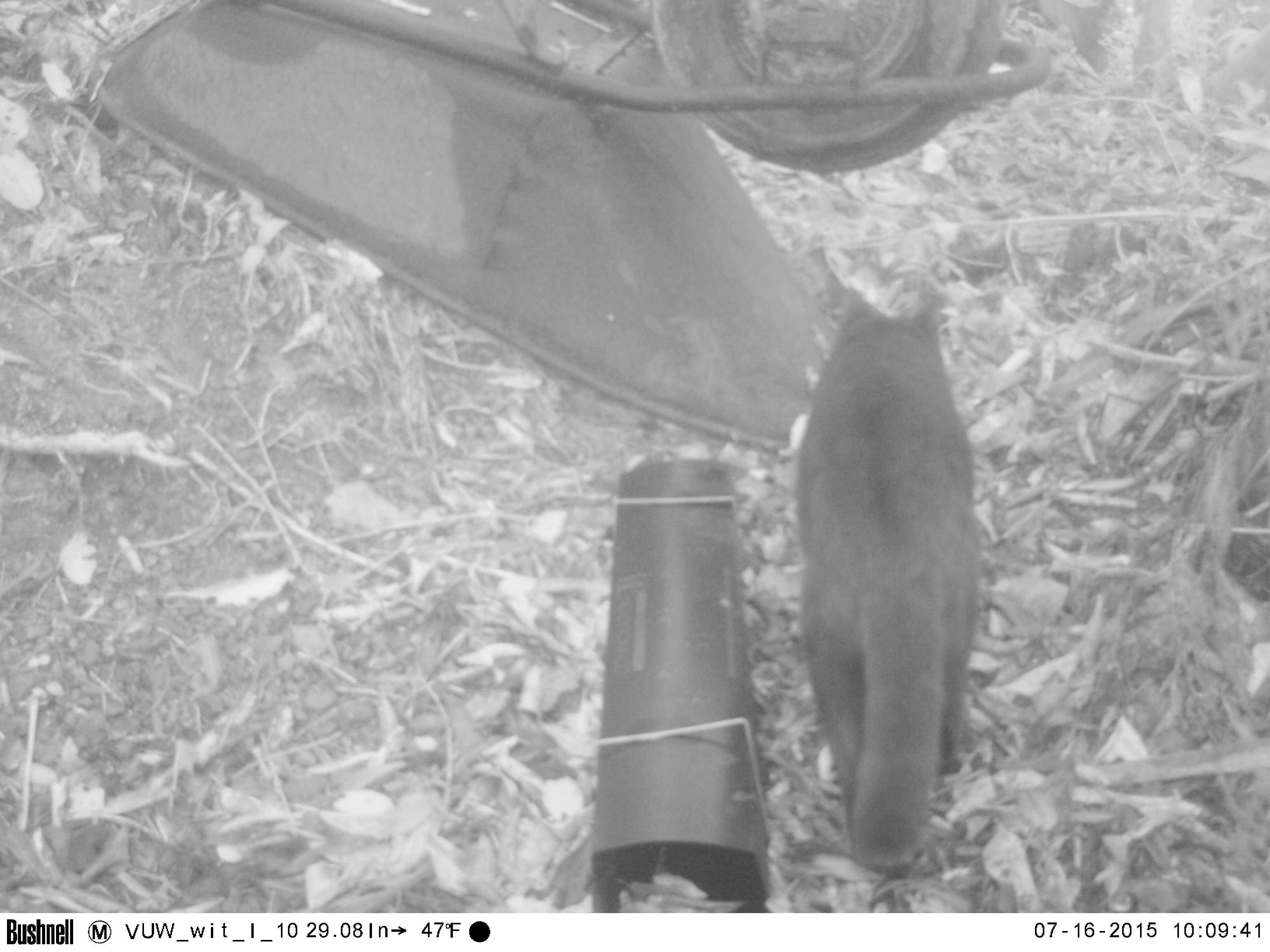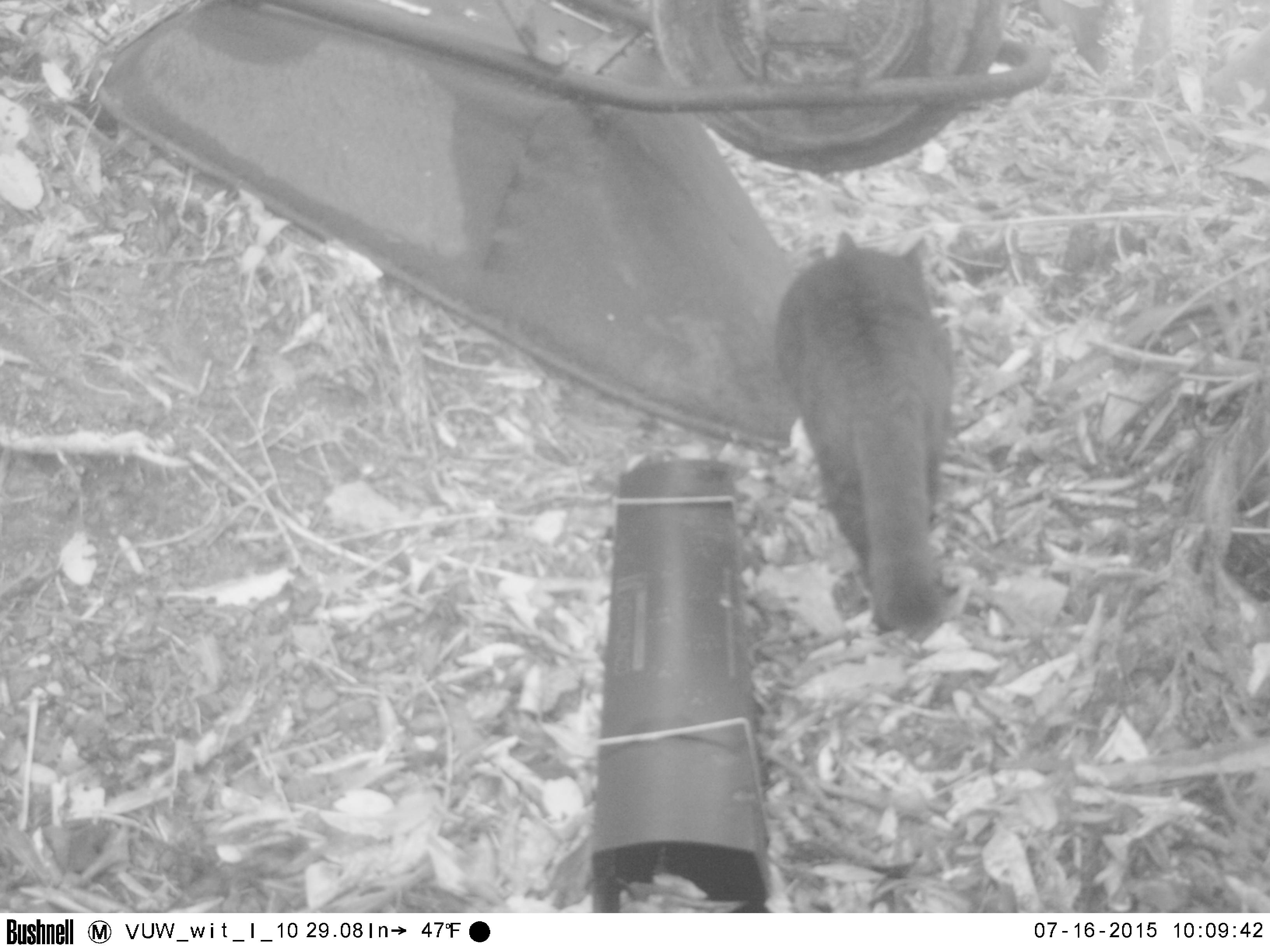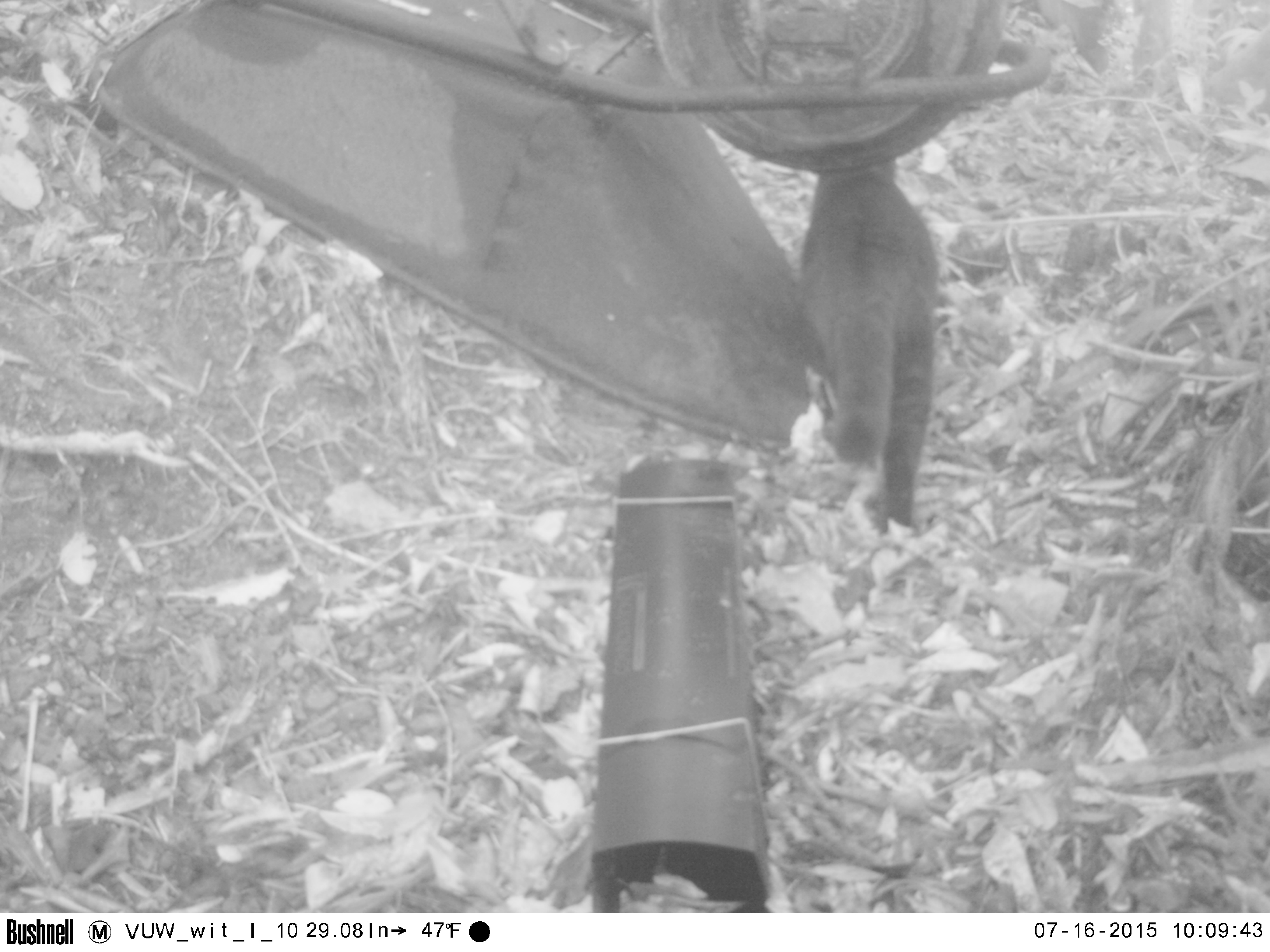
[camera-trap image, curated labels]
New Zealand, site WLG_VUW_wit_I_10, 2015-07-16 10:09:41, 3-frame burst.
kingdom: Animalia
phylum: Chordata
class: Mammalia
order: Carnivora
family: Felidae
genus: Felis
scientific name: Felis catus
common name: domestic cat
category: cat